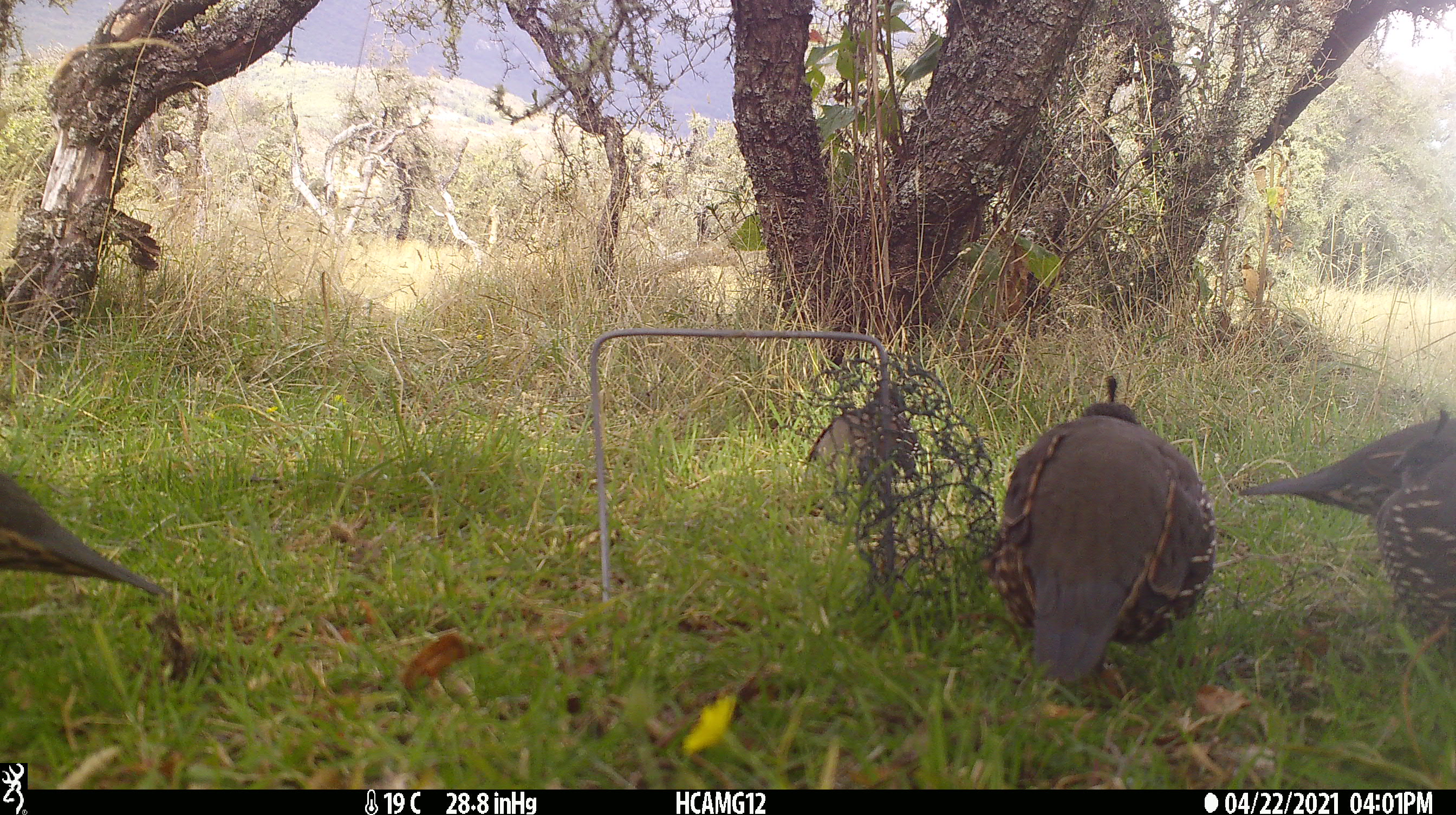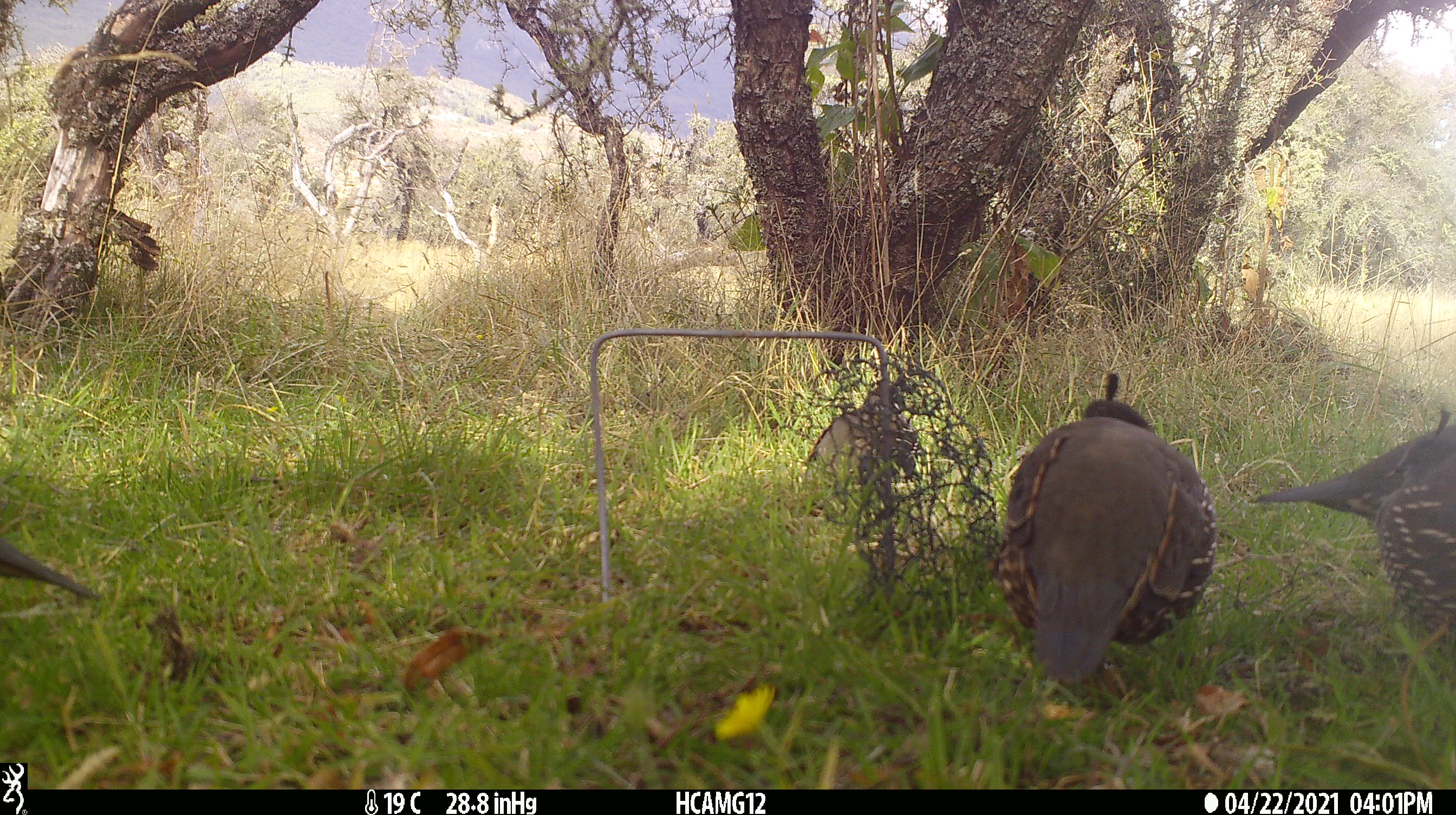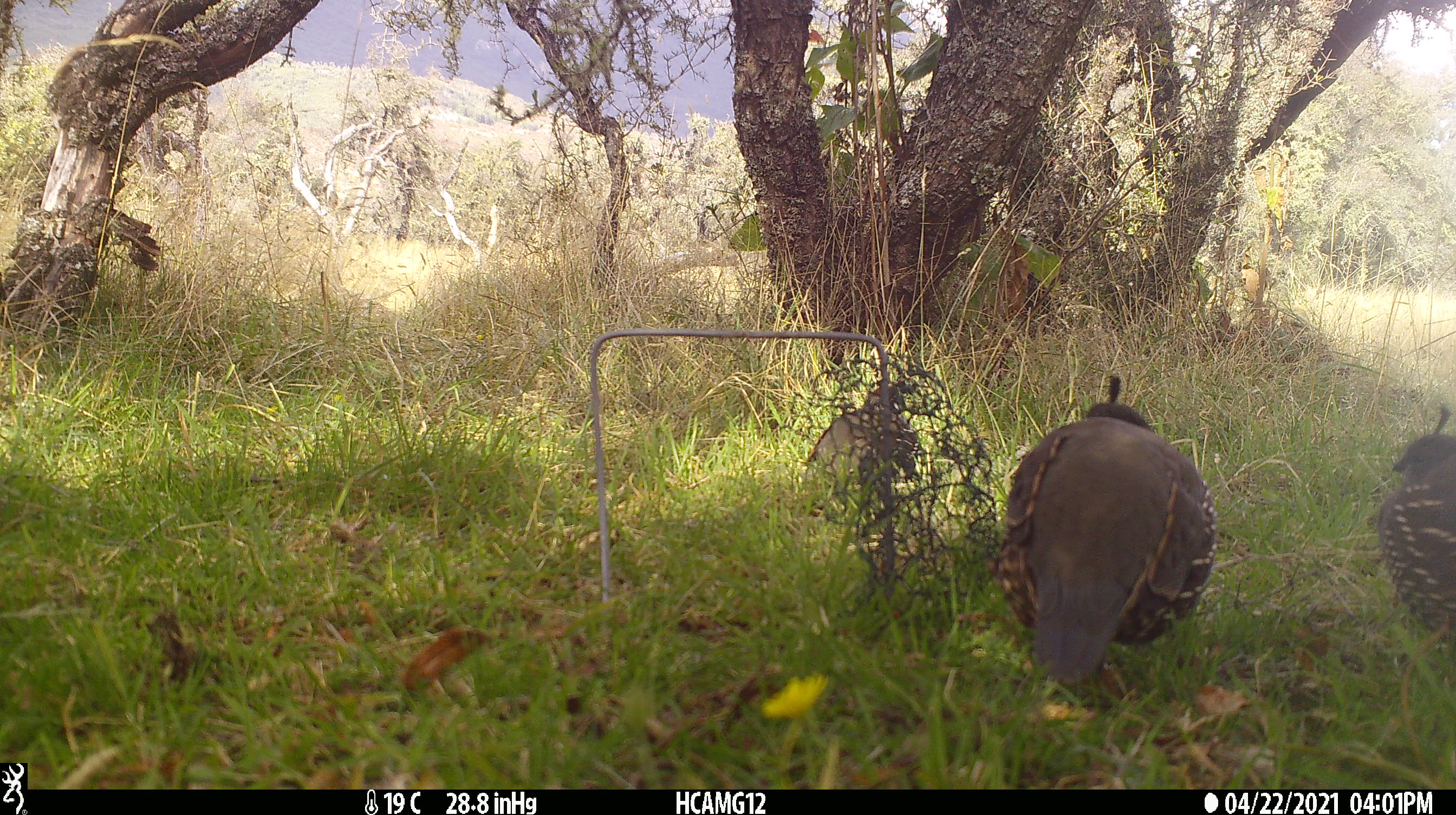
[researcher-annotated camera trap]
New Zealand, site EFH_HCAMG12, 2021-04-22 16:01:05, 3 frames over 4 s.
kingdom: Animalia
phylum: Chordata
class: Aves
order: Galliformes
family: Odontophoridae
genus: Callipepla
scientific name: Callipepla californica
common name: california quail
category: quail california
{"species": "quail california (california quail) (Callipepla californica)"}